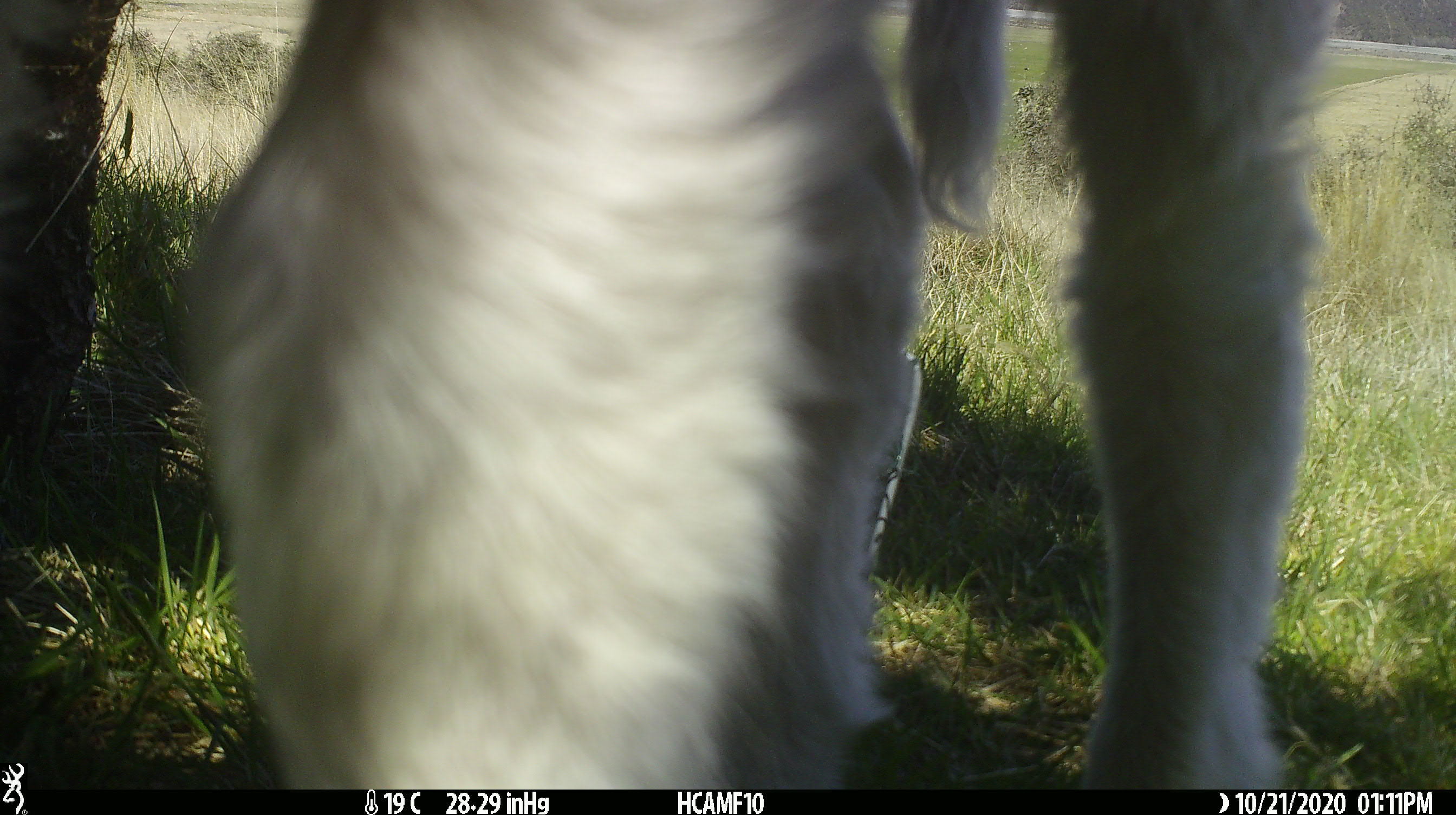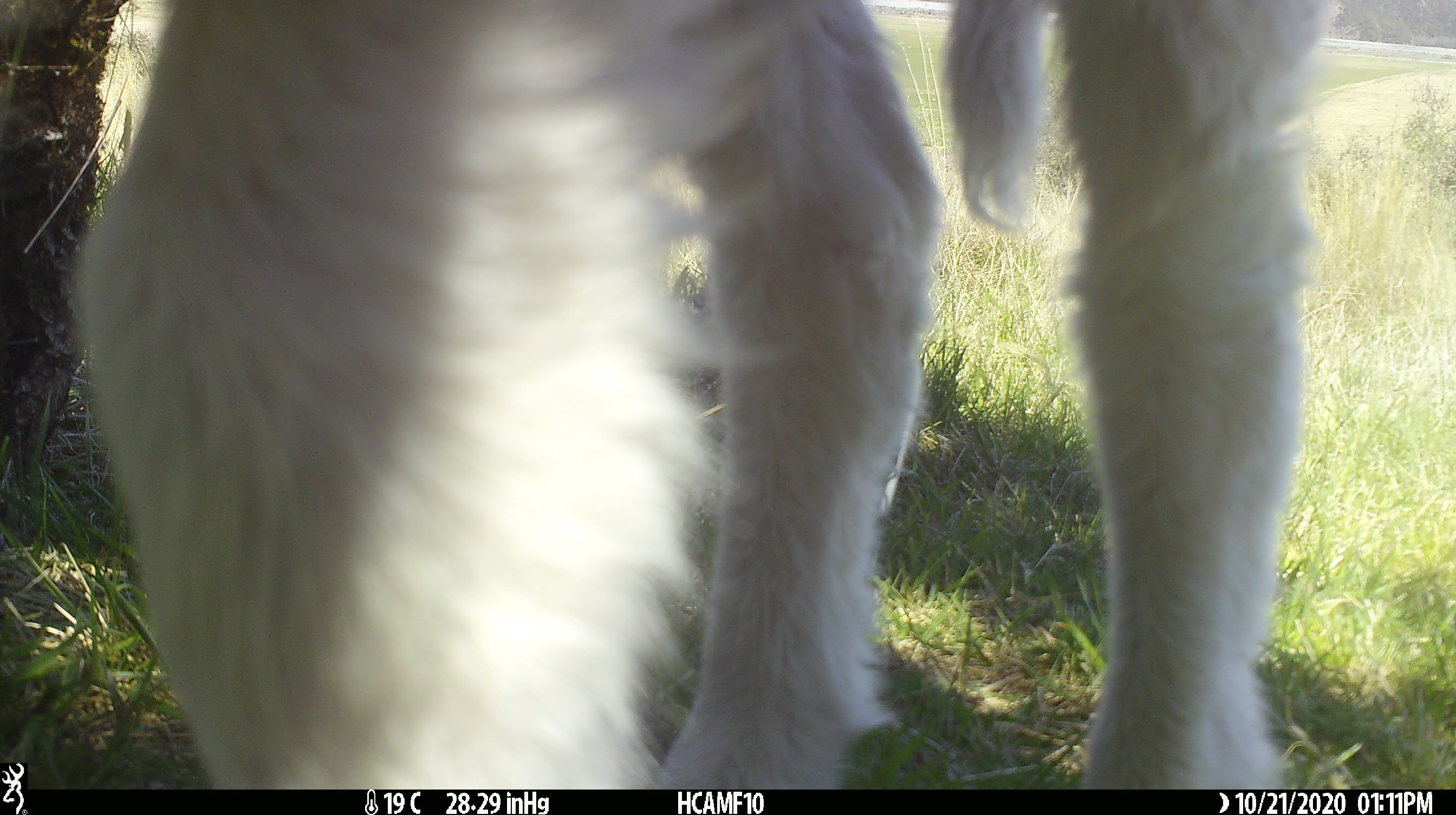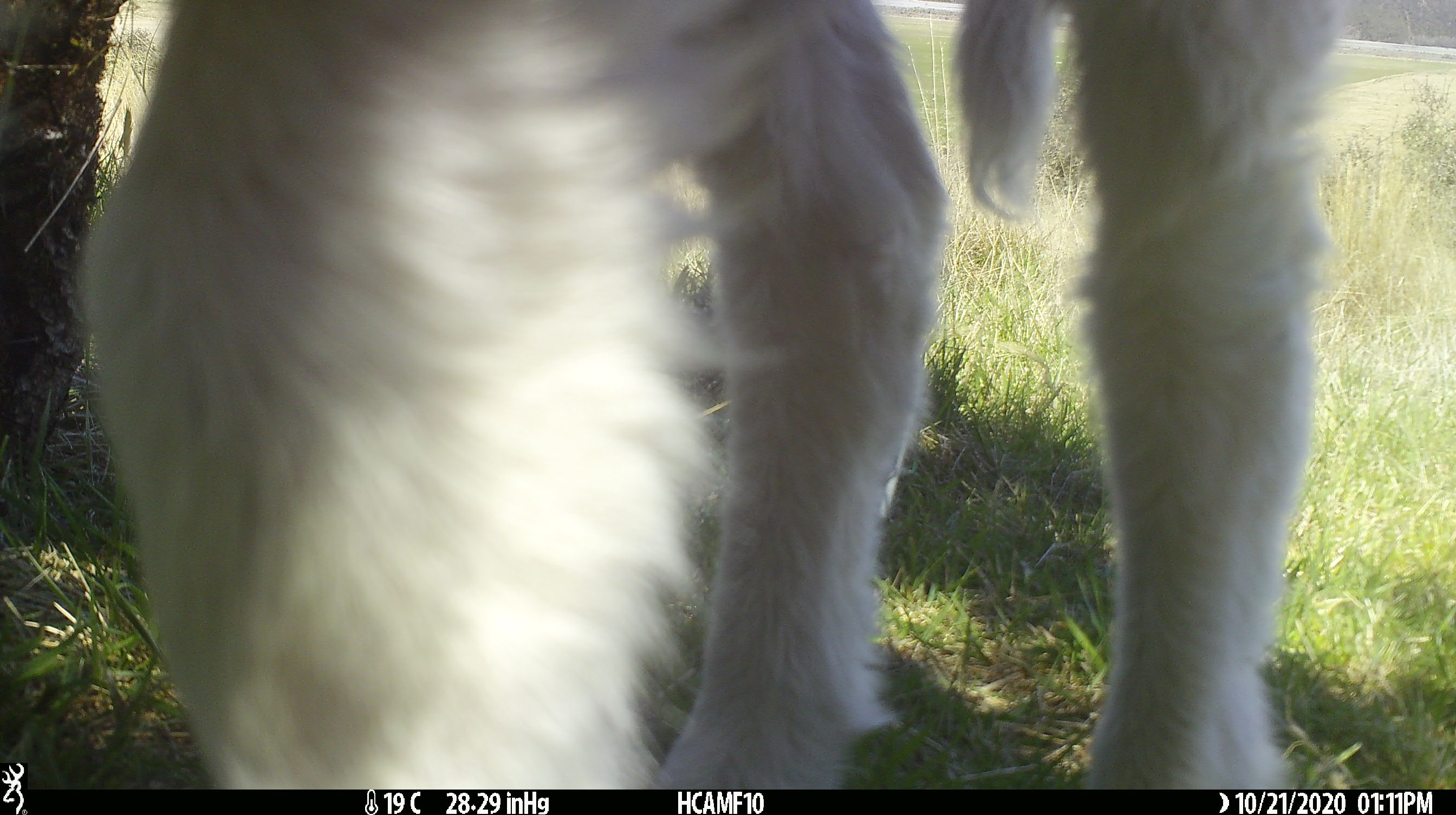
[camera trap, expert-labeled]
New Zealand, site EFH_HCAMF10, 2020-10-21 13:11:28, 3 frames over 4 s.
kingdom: Animalia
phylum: Chordata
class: Mammalia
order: Artiodactyla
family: Bovidae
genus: Ovis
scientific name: Ovis aries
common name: domestic sheep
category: sheep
Sheep (domestic sheep) (Ovis aries).